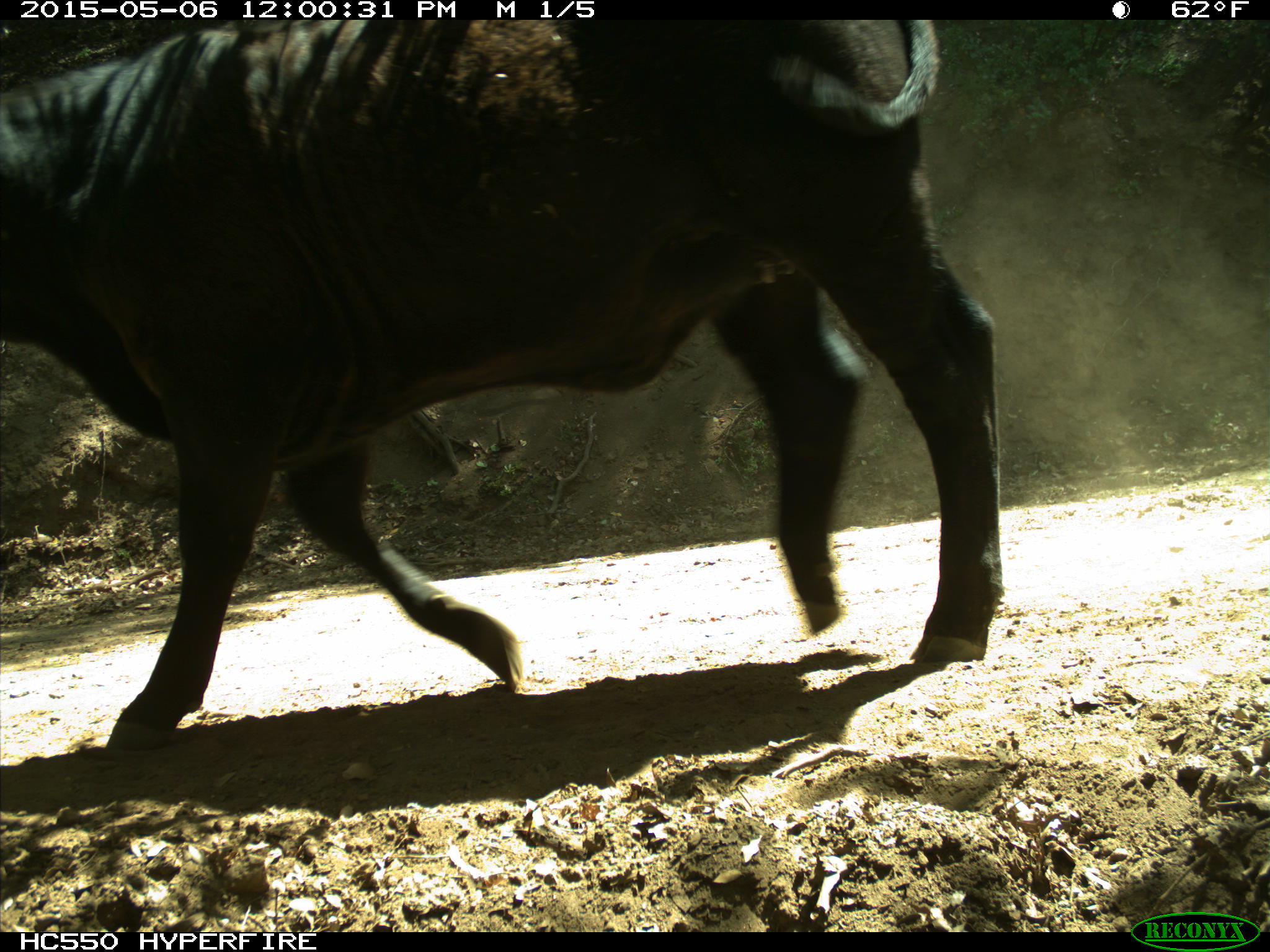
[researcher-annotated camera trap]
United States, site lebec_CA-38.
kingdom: Animalia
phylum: Chordata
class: Mammalia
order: Artiodactyla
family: Bovidae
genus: Bos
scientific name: Bos taurus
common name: domestic cow